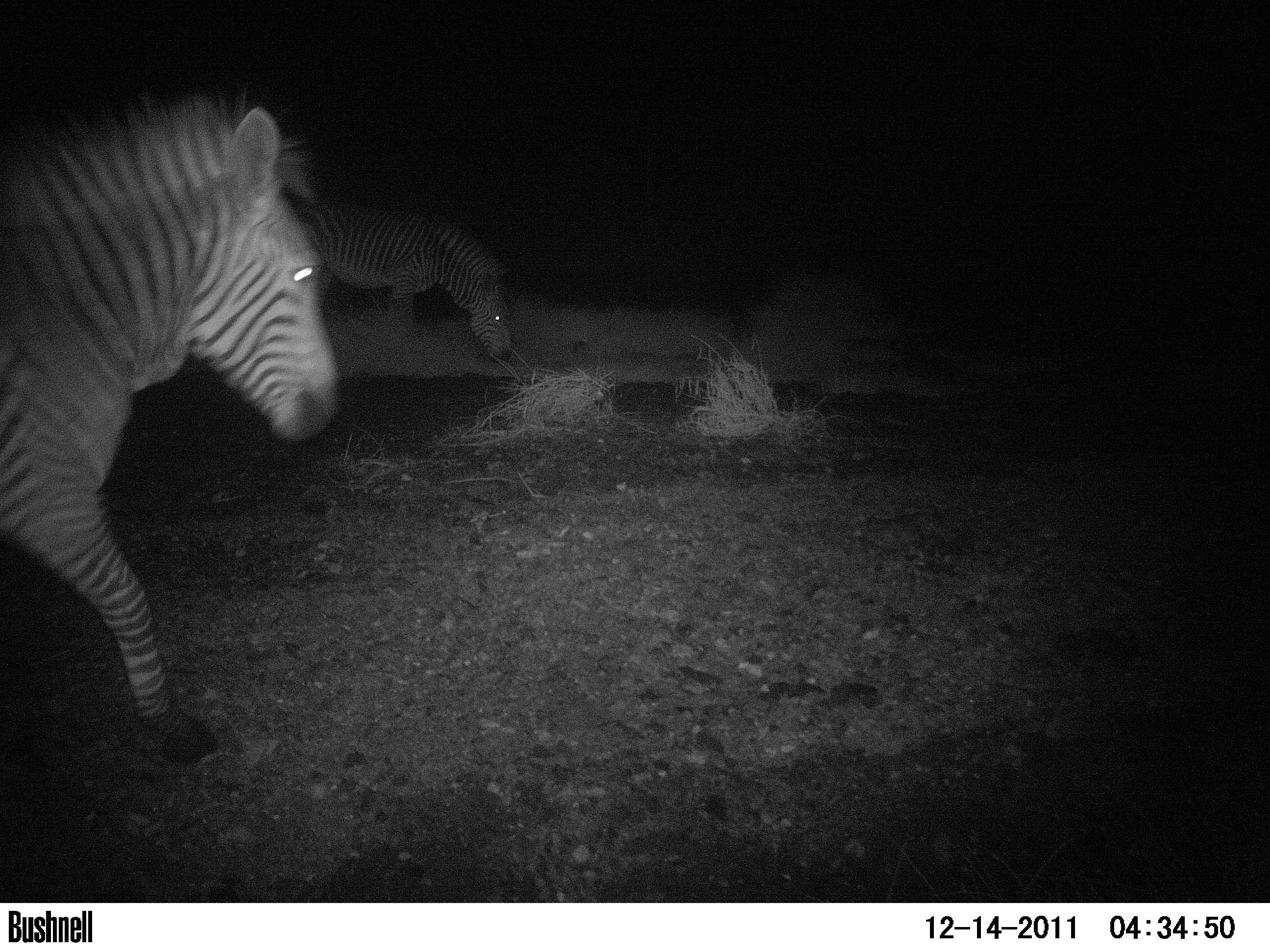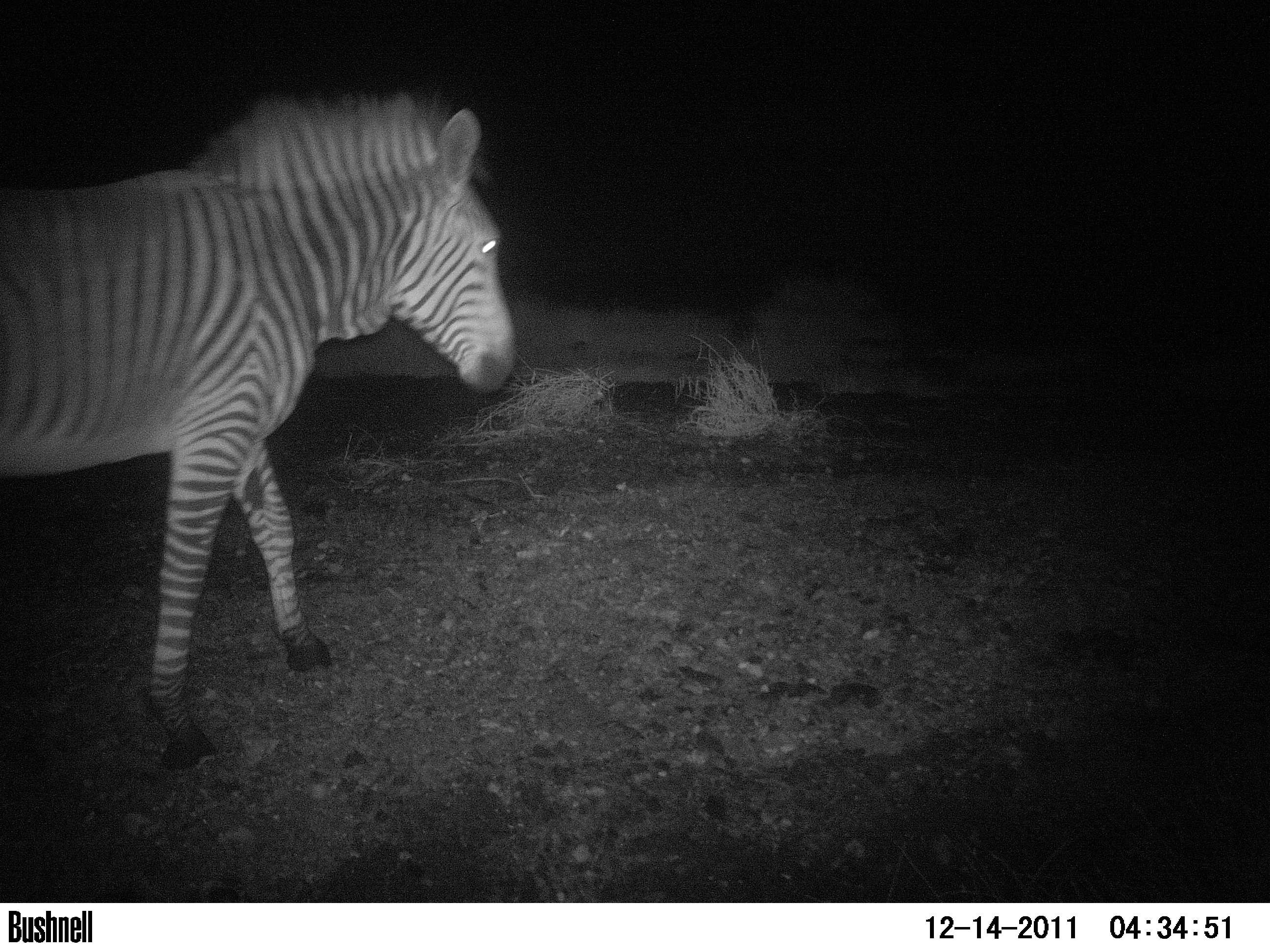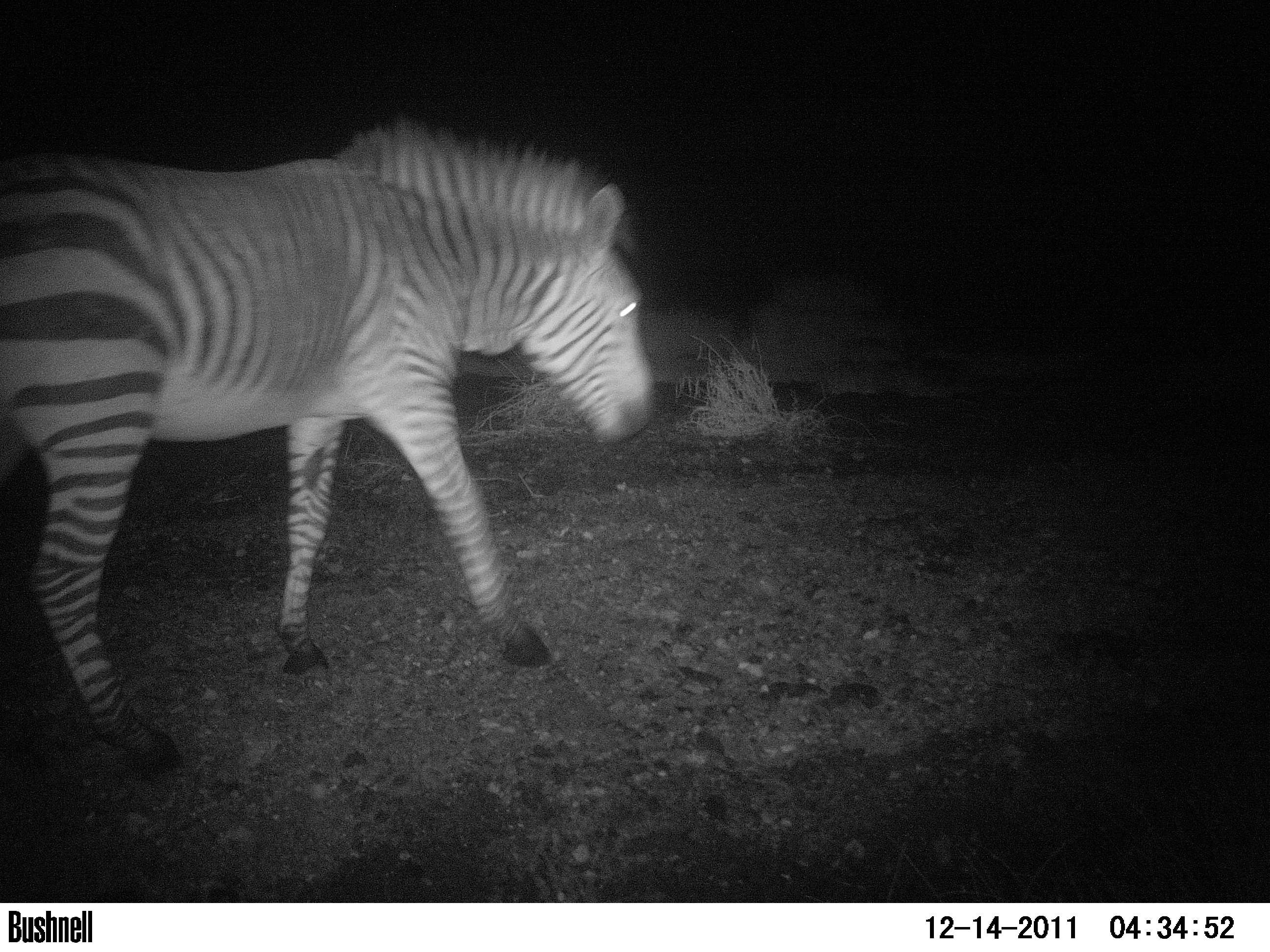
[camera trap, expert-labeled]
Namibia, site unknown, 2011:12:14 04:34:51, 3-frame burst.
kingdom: Animalia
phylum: Chordata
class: Mammalia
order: Perissodactyla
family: Equidae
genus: Equus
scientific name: Equus zebra hartmannae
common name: hartmann's mountain zebra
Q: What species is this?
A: Equus zebra hartmannae (hartmann's mountain zebra).